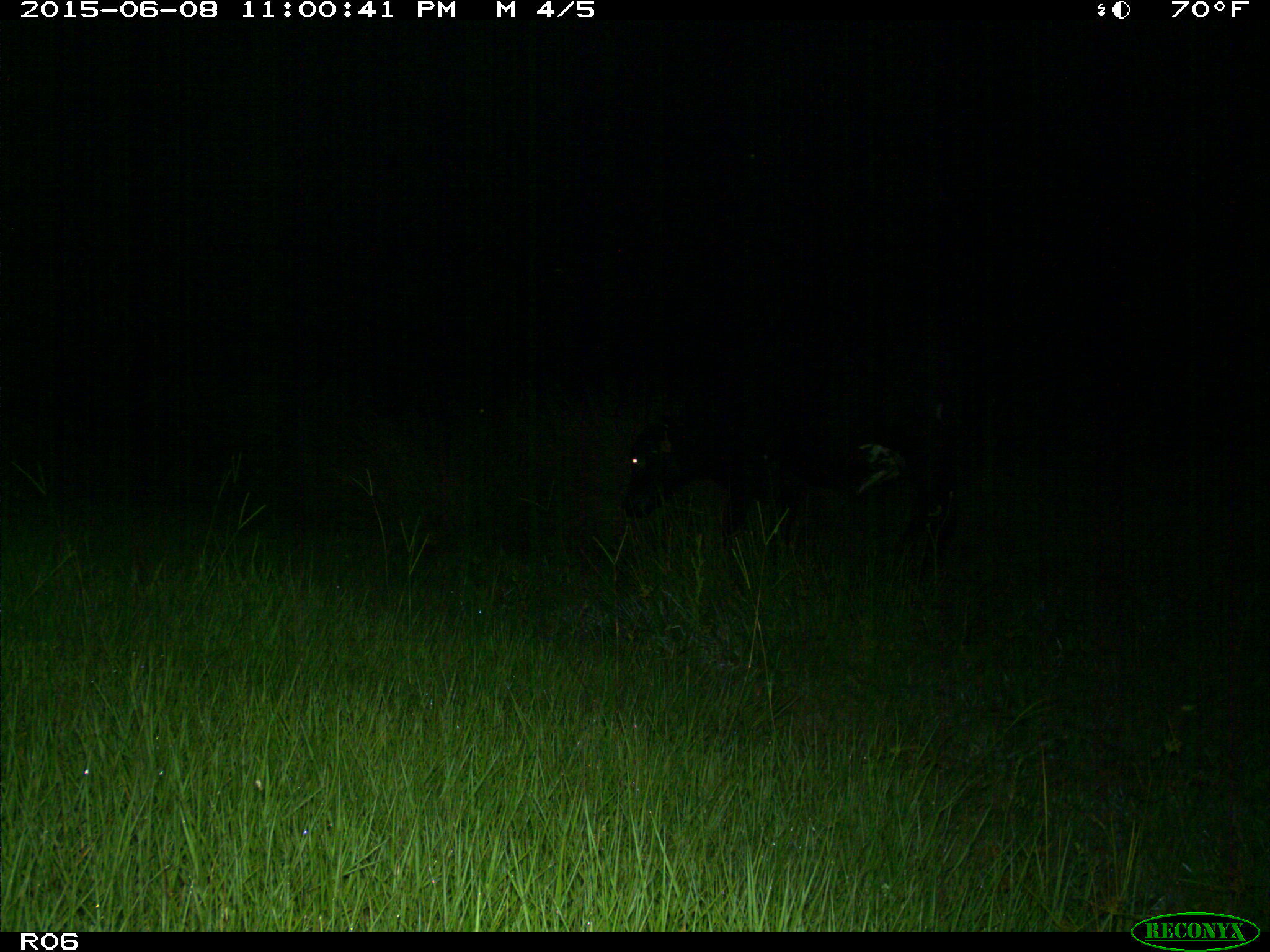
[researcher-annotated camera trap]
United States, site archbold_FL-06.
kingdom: Animalia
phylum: Chordata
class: Mammalia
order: Artiodactyla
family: Bovidae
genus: Bos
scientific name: Bos taurus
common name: domestic cow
Bos taurus (domestic cow).